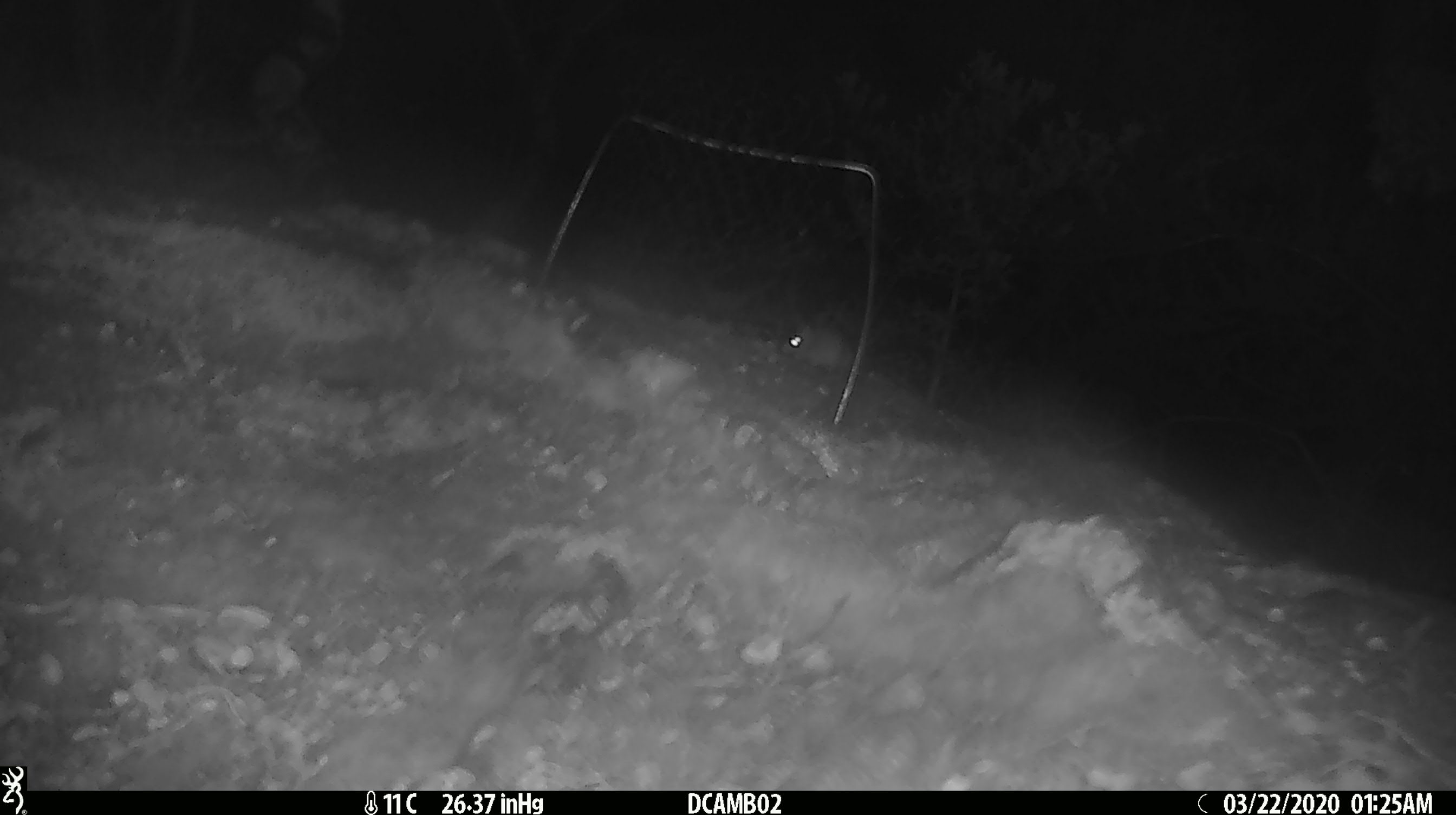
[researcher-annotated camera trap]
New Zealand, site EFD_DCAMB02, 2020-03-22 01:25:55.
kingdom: Animalia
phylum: Chordata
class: Mammalia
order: Rodentia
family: Muridae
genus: Mus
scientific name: Mus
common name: mouse